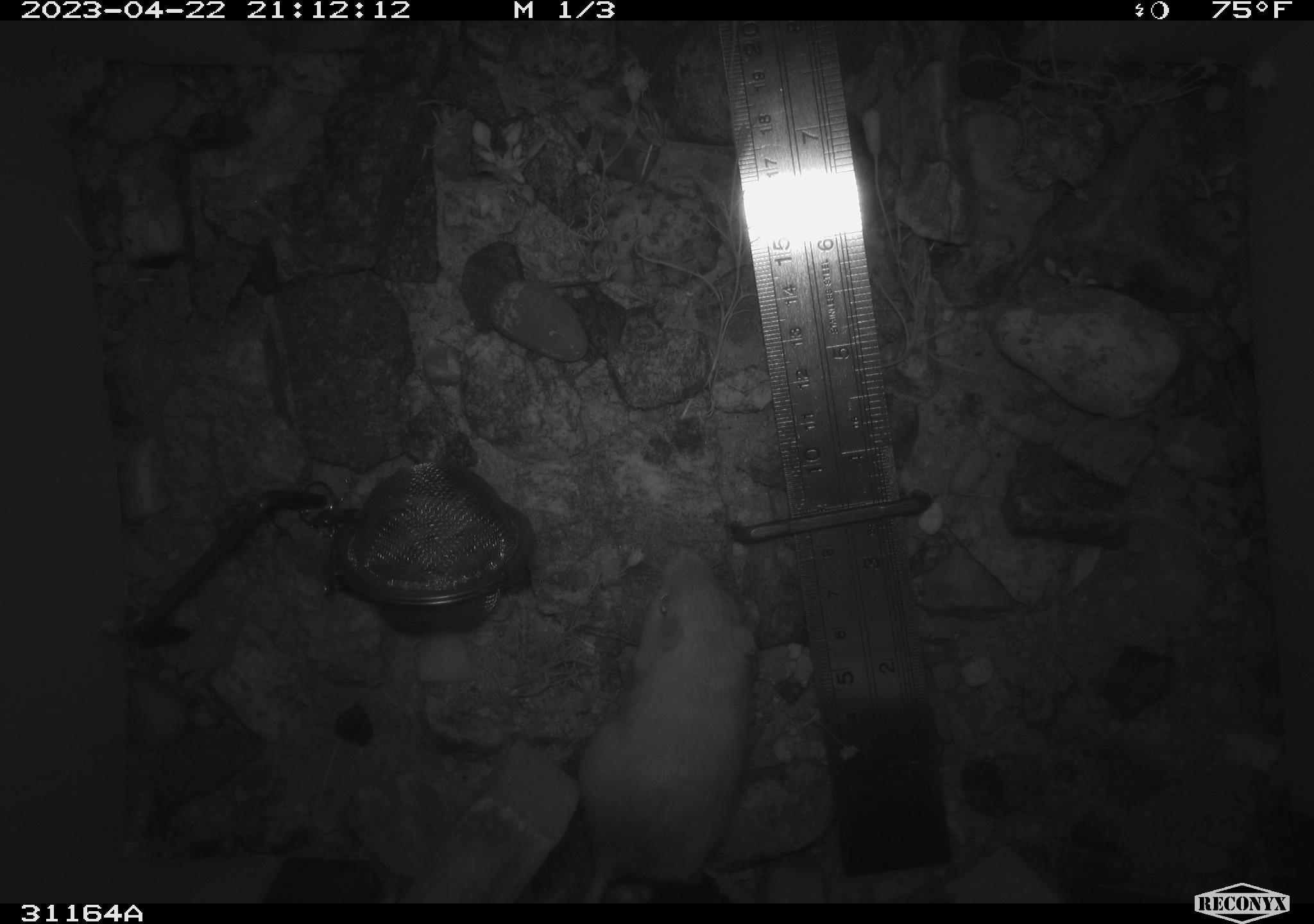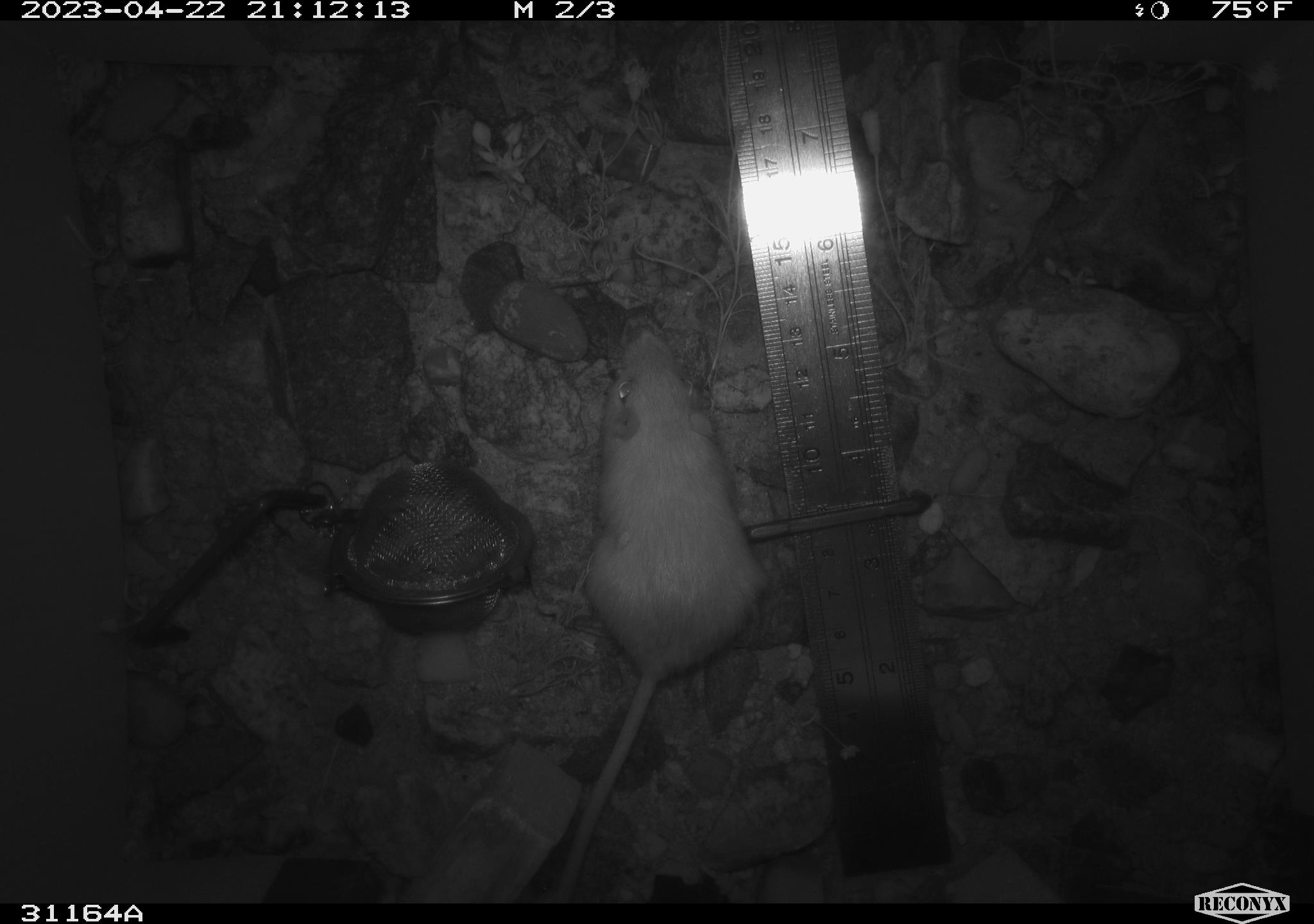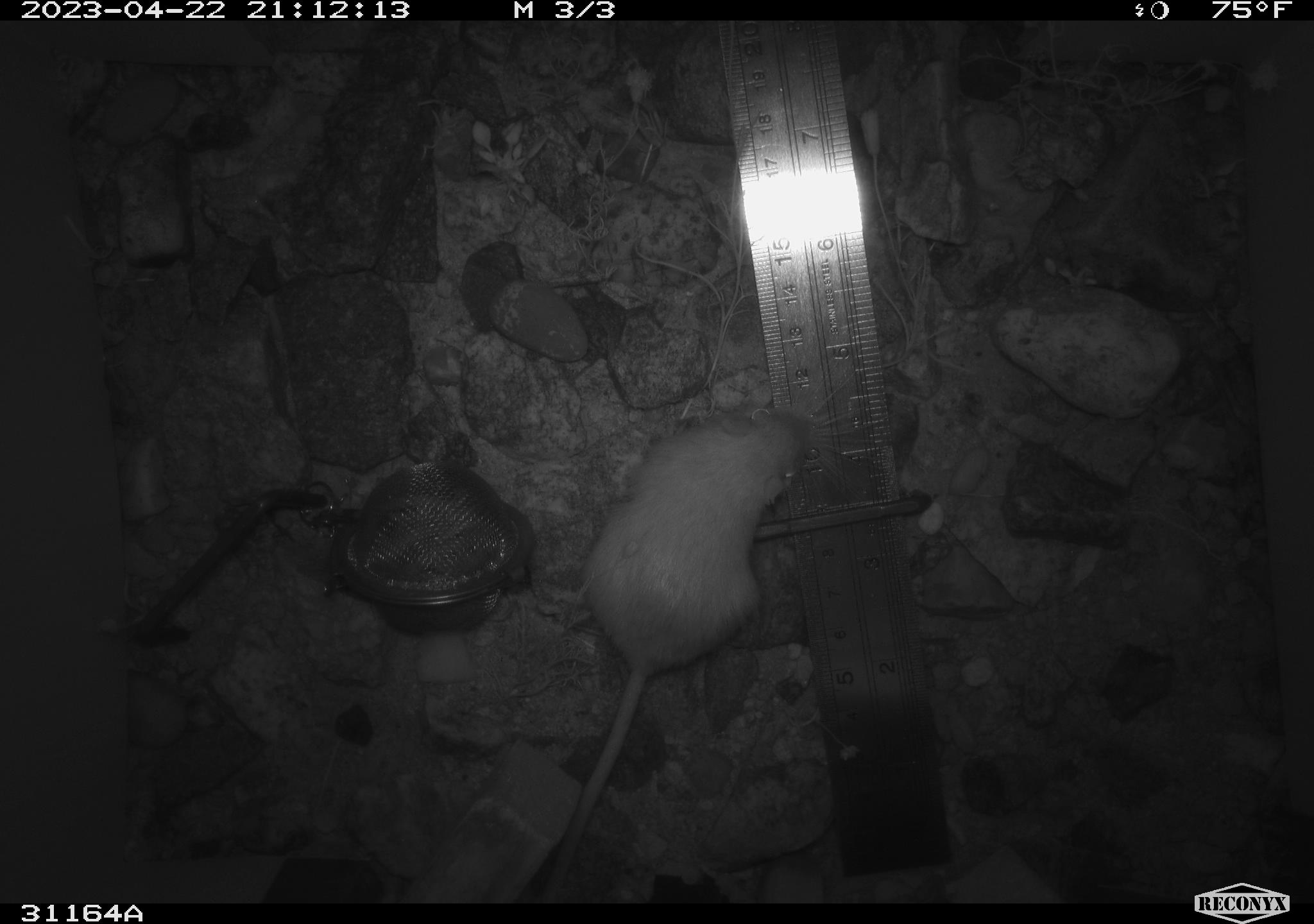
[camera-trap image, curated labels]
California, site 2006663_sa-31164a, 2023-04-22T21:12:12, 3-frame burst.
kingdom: Animalia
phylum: Chordata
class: Mammalia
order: Rodentia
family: Heteromyidae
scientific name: Heteromyidae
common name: kangaroo rats and pocket mice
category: heteromyidae family